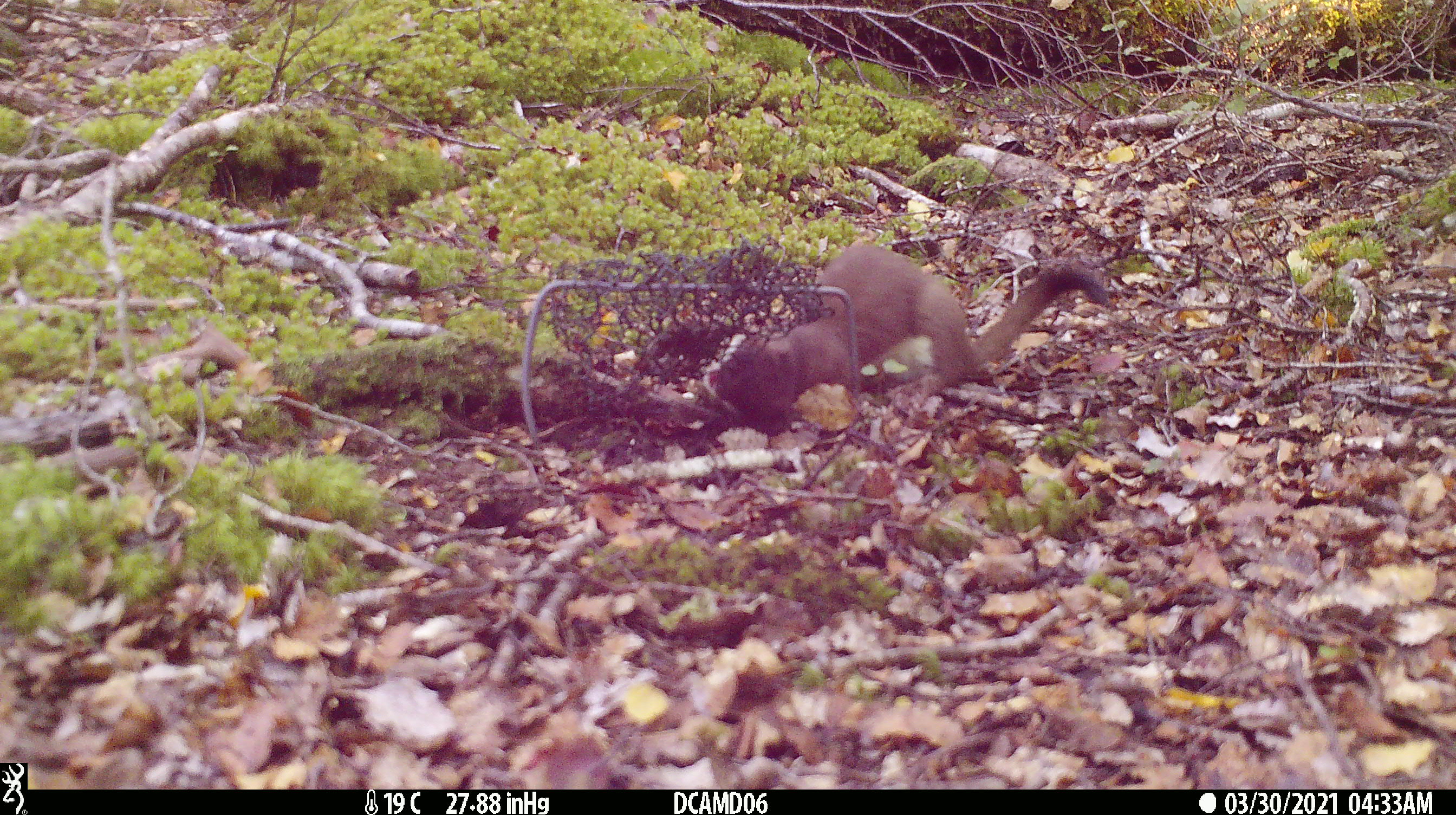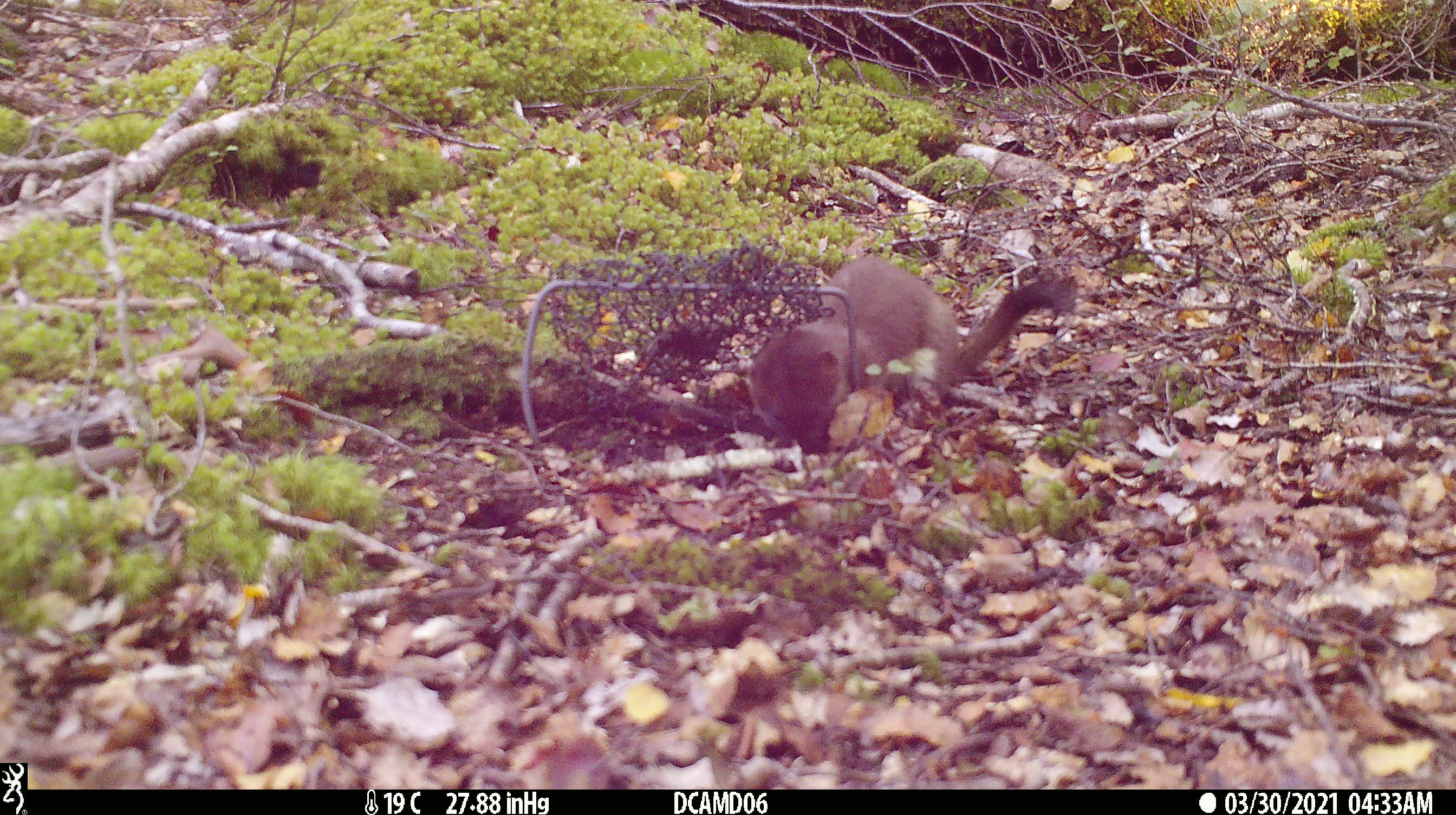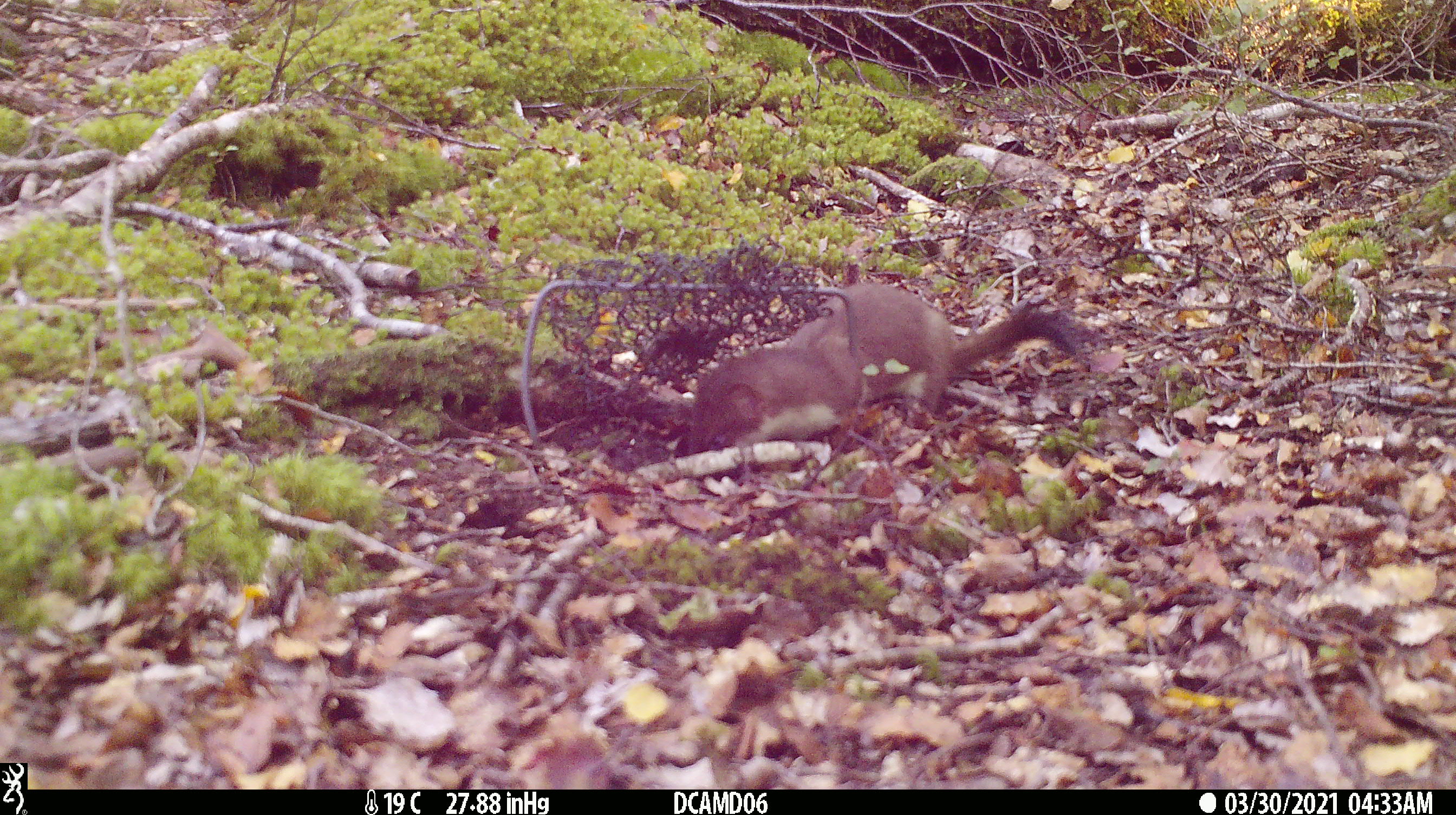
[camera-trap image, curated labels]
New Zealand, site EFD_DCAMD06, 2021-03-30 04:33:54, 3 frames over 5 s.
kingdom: Animalia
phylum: Chordata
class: Mammalia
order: Carnivora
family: Mustelidae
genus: Mustela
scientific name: Mustela erminea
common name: stoat